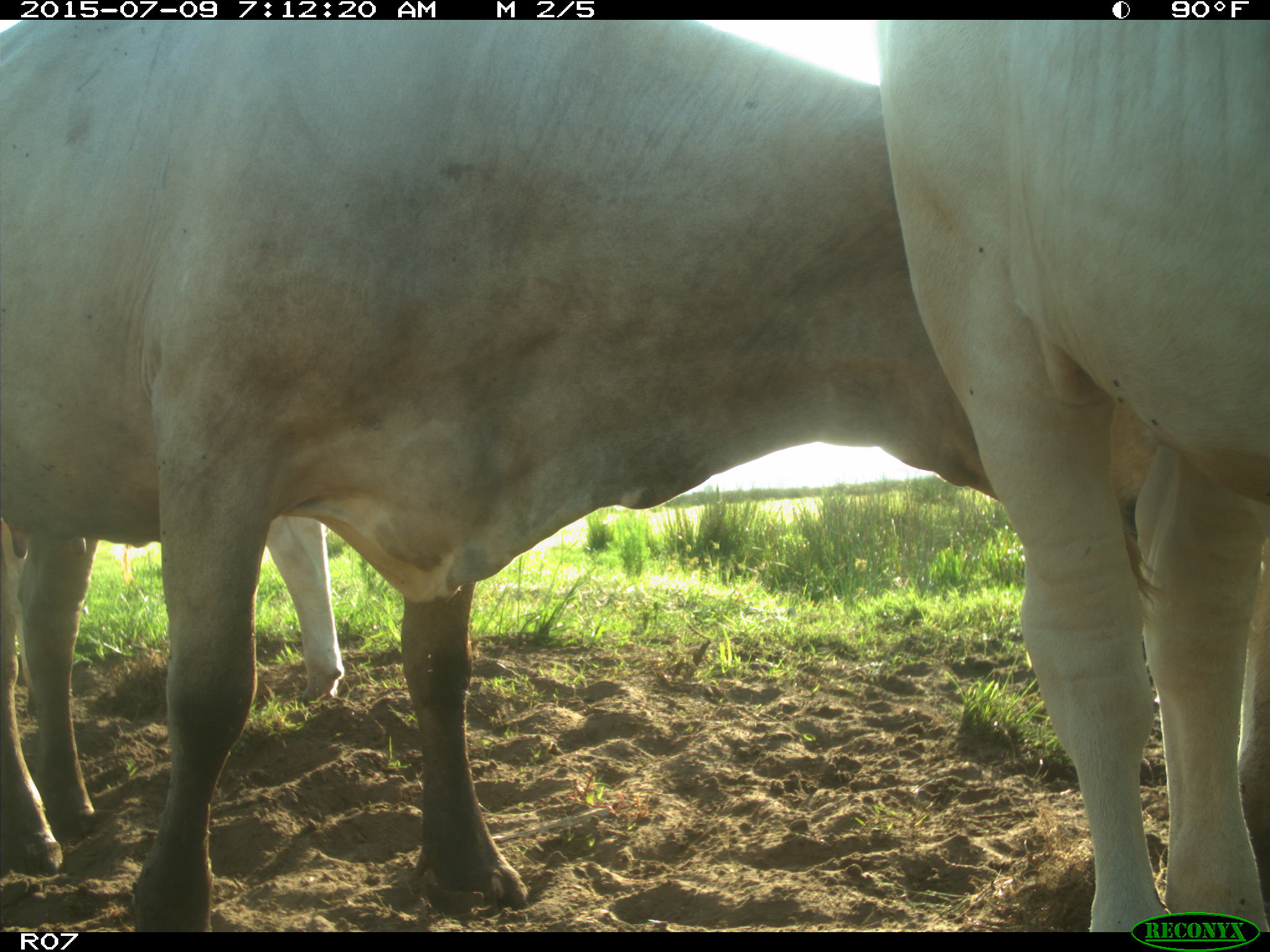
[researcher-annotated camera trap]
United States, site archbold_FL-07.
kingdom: Animalia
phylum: Chordata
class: Mammalia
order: Artiodactyla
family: Bovidae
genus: Bos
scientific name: Bos taurus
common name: domestic cow